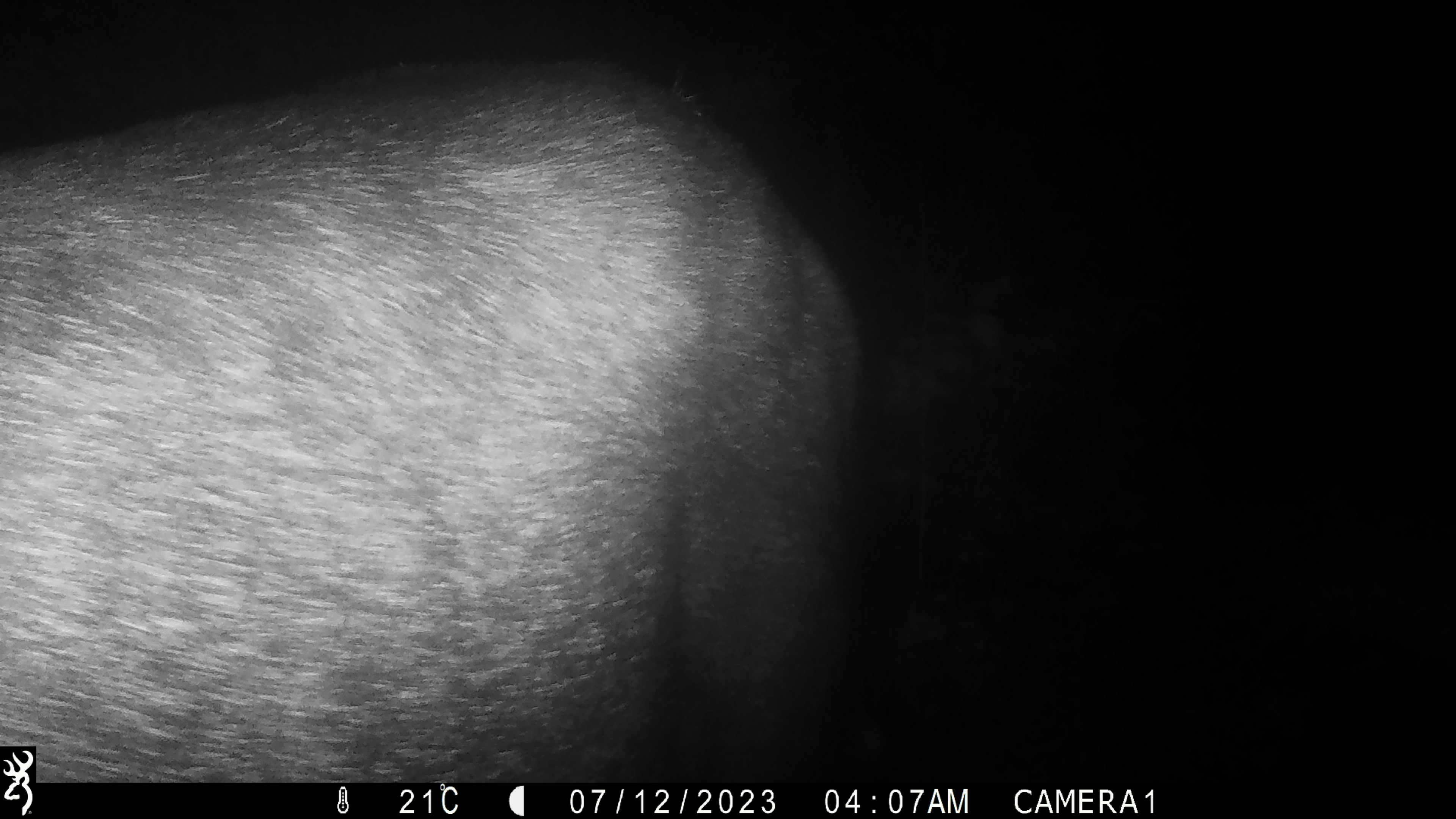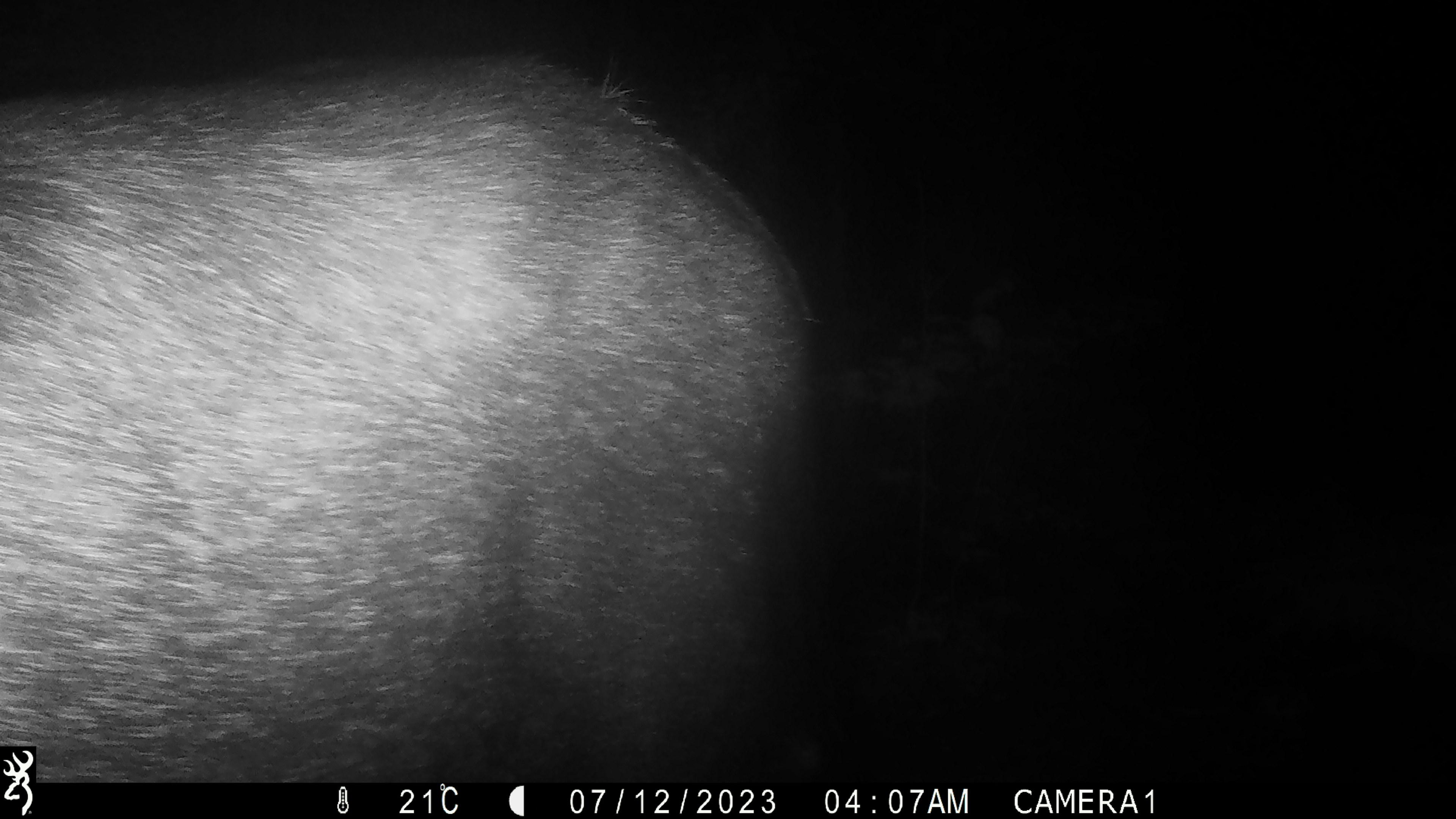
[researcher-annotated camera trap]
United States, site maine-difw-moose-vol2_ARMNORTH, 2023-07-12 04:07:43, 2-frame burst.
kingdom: Animalia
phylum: Chordata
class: Mammalia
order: Artiodactyla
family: Cervidae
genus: Alces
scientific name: Alces alces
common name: moose